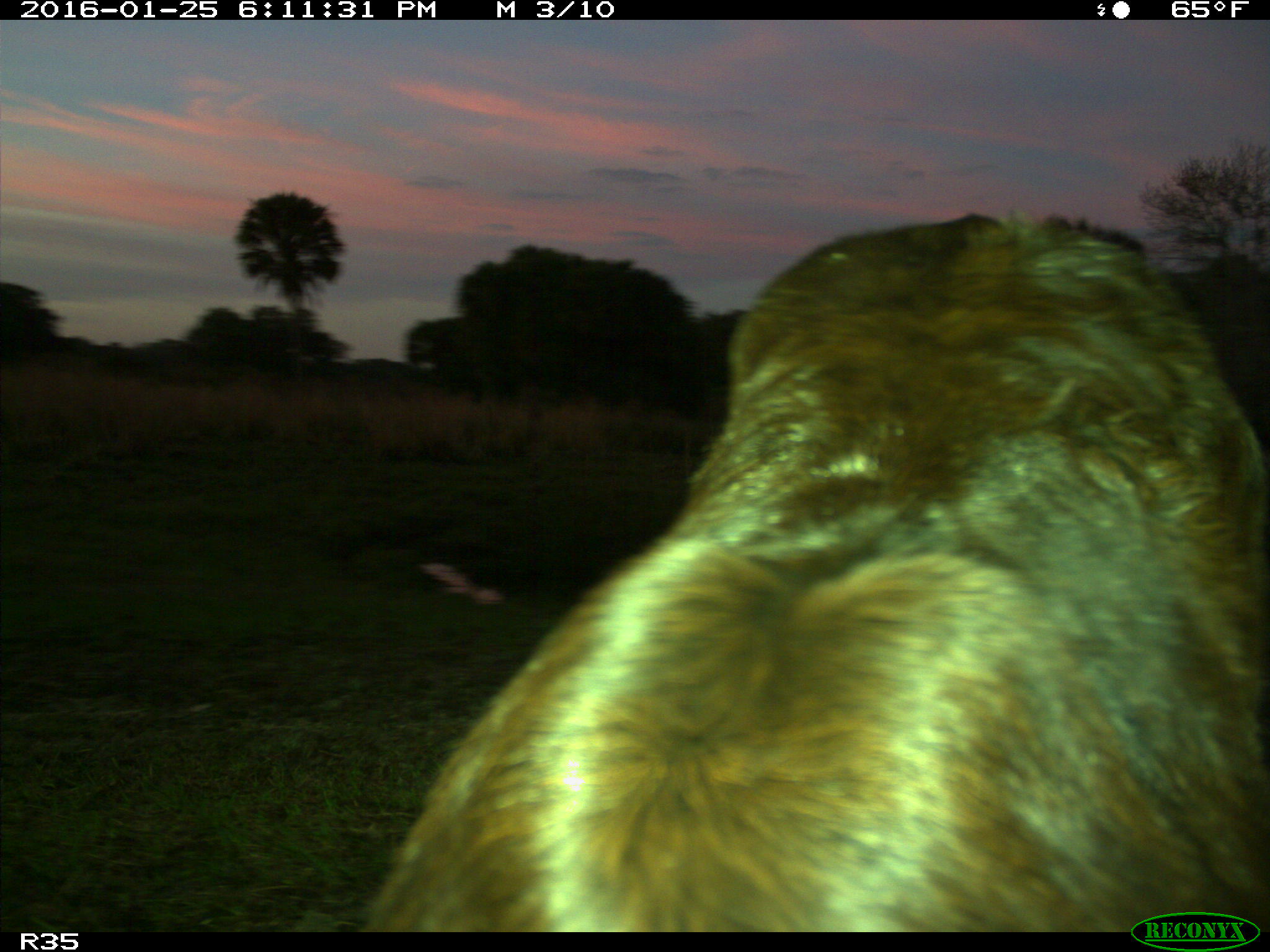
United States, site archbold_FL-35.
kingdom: Animalia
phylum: Chordata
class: Mammalia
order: Artiodactyla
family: Bovidae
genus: Bos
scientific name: Bos taurus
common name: domestic cow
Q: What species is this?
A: Bos taurus (domestic cow).